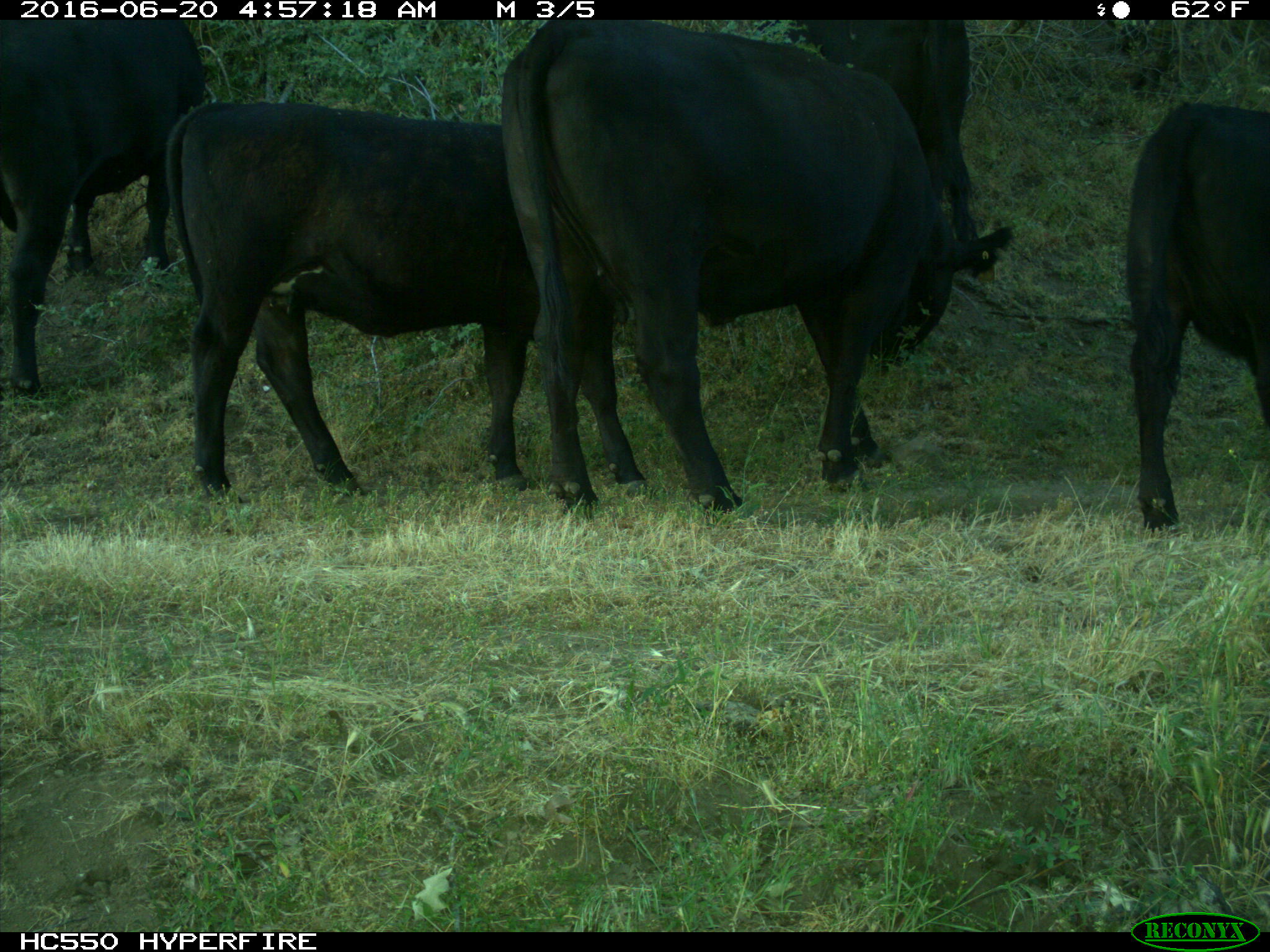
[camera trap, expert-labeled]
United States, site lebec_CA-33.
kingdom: Animalia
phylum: Chordata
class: Mammalia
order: Artiodactyla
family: Bovidae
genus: Bos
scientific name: Bos taurus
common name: domestic cow